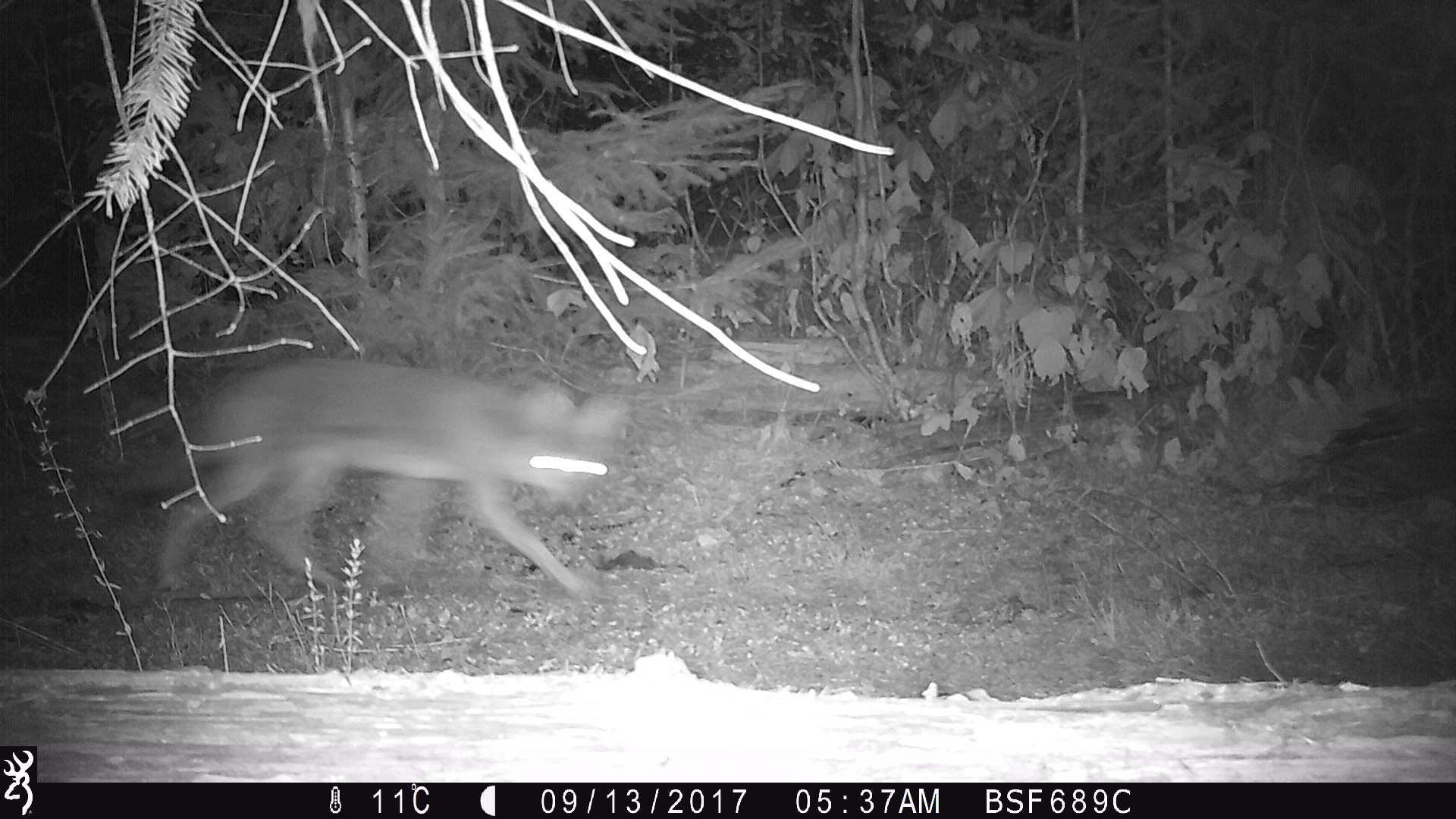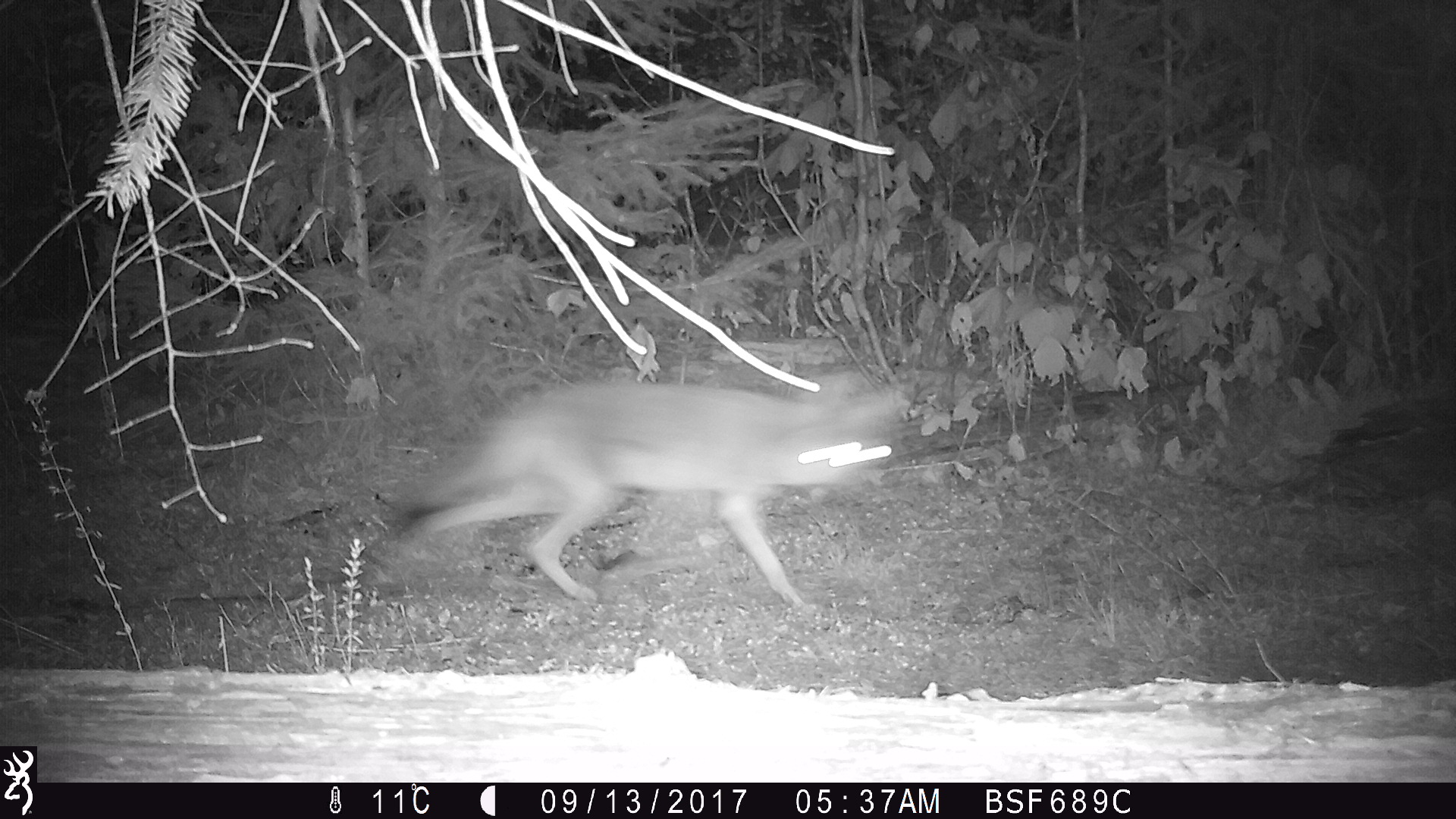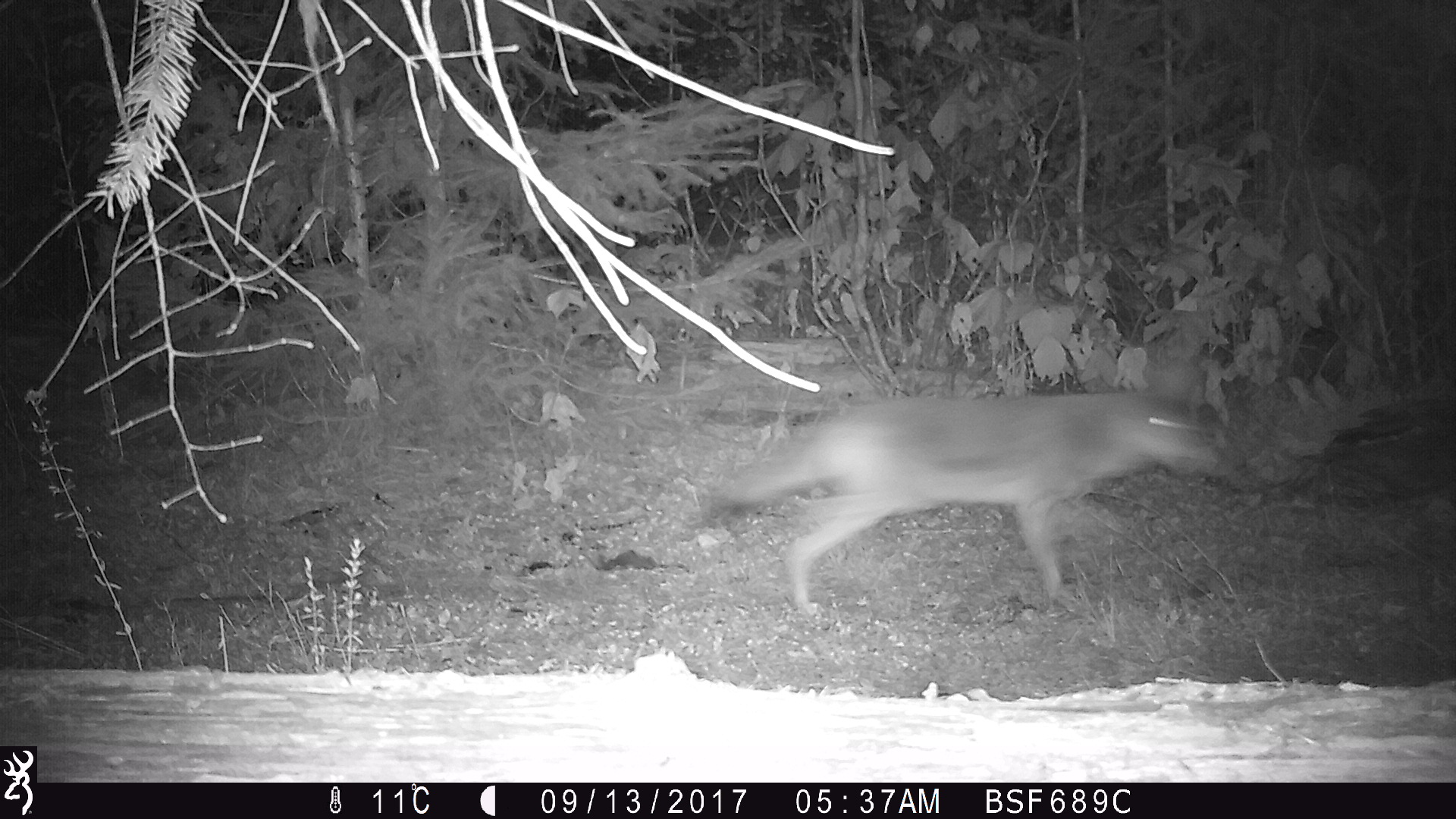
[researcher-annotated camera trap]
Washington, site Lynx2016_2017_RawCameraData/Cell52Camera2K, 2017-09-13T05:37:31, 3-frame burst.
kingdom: Animalia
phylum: Chordata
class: Mammalia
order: Carnivora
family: Canidae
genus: Canis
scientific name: Canis latrans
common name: coyote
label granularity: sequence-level